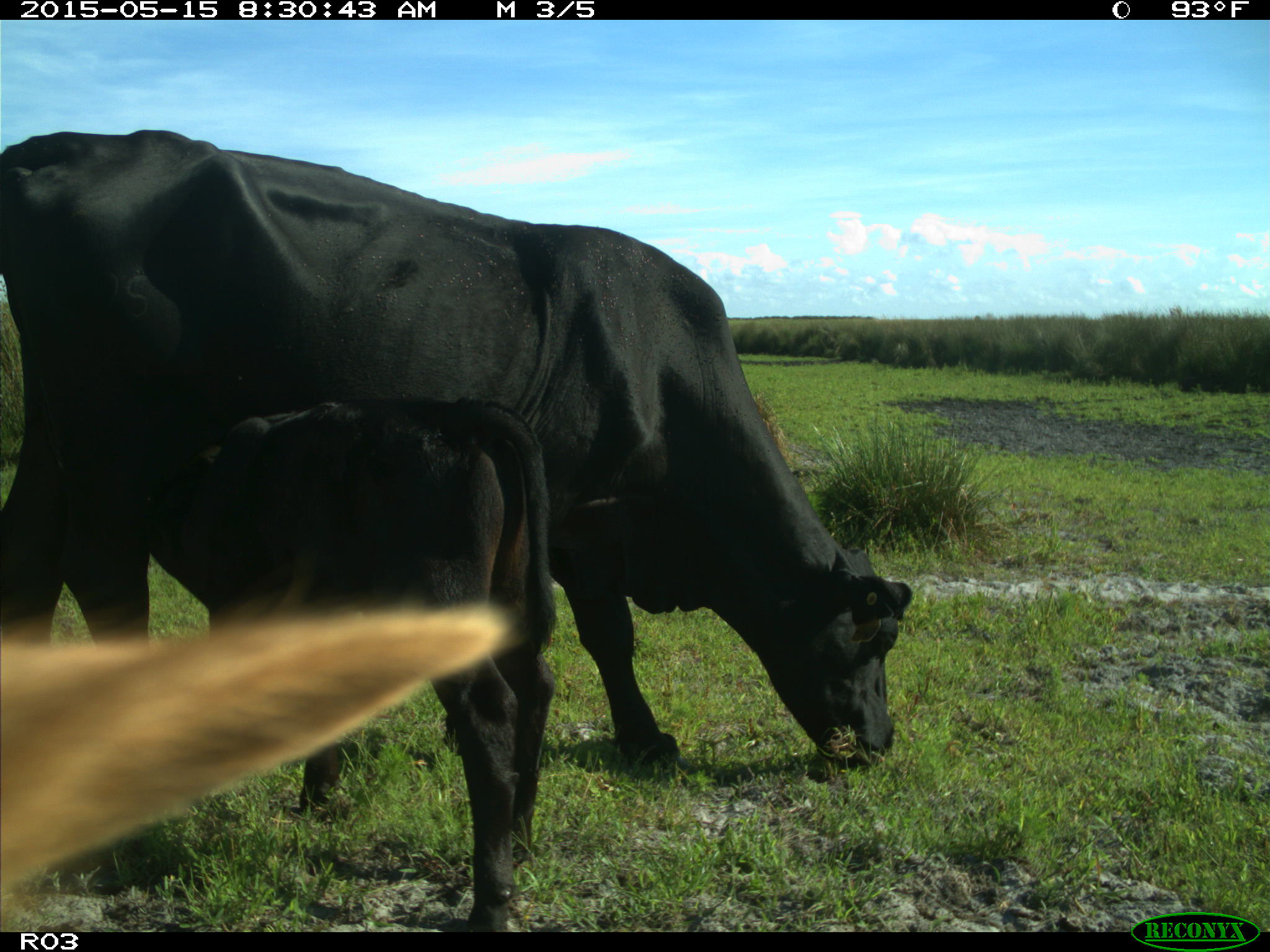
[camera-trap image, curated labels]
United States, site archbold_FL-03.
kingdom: Animalia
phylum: Chordata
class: Mammalia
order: Artiodactyla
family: Bovidae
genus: Bos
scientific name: Bos taurus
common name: domestic cow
Bos taurus (domestic cow).